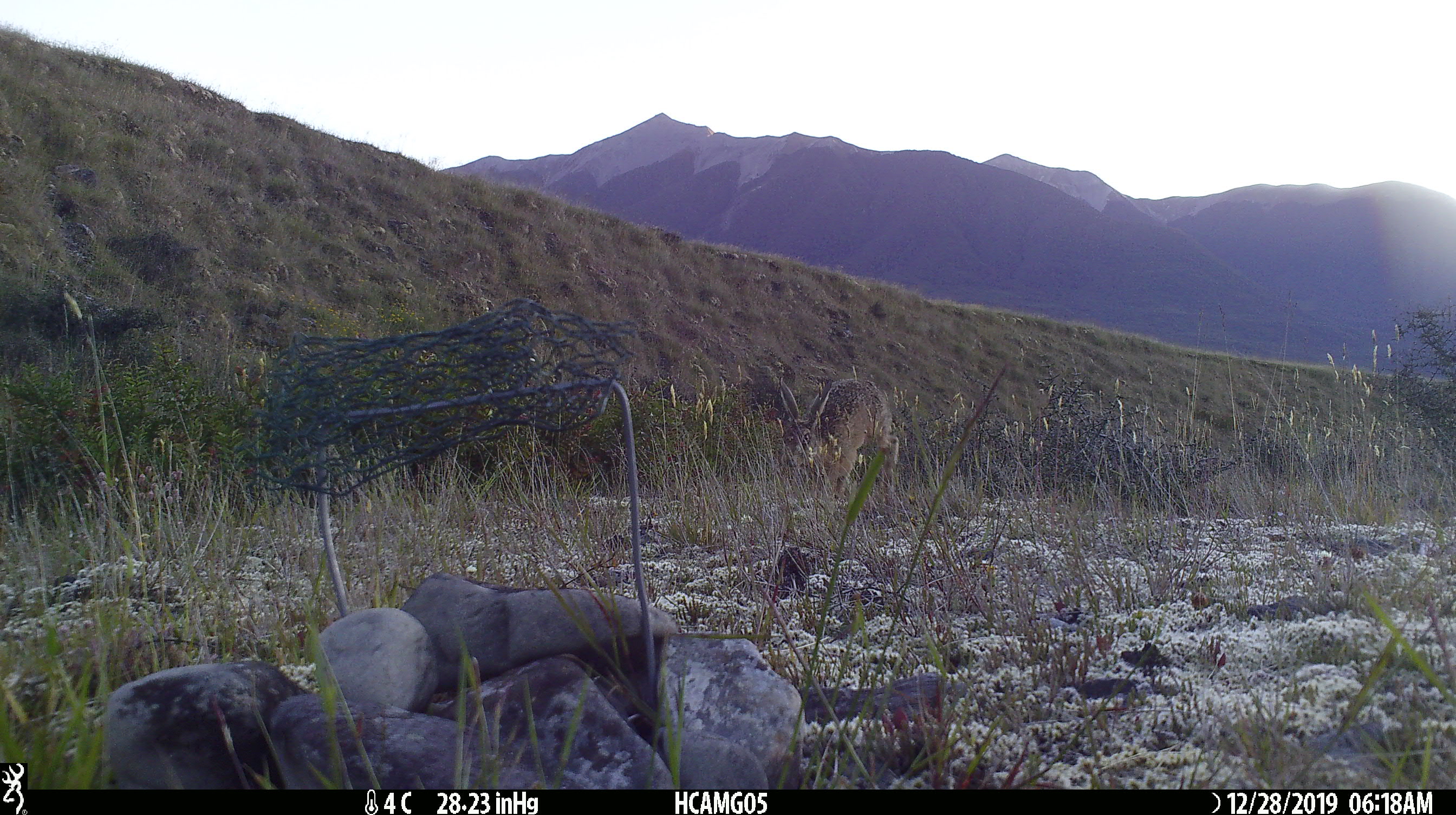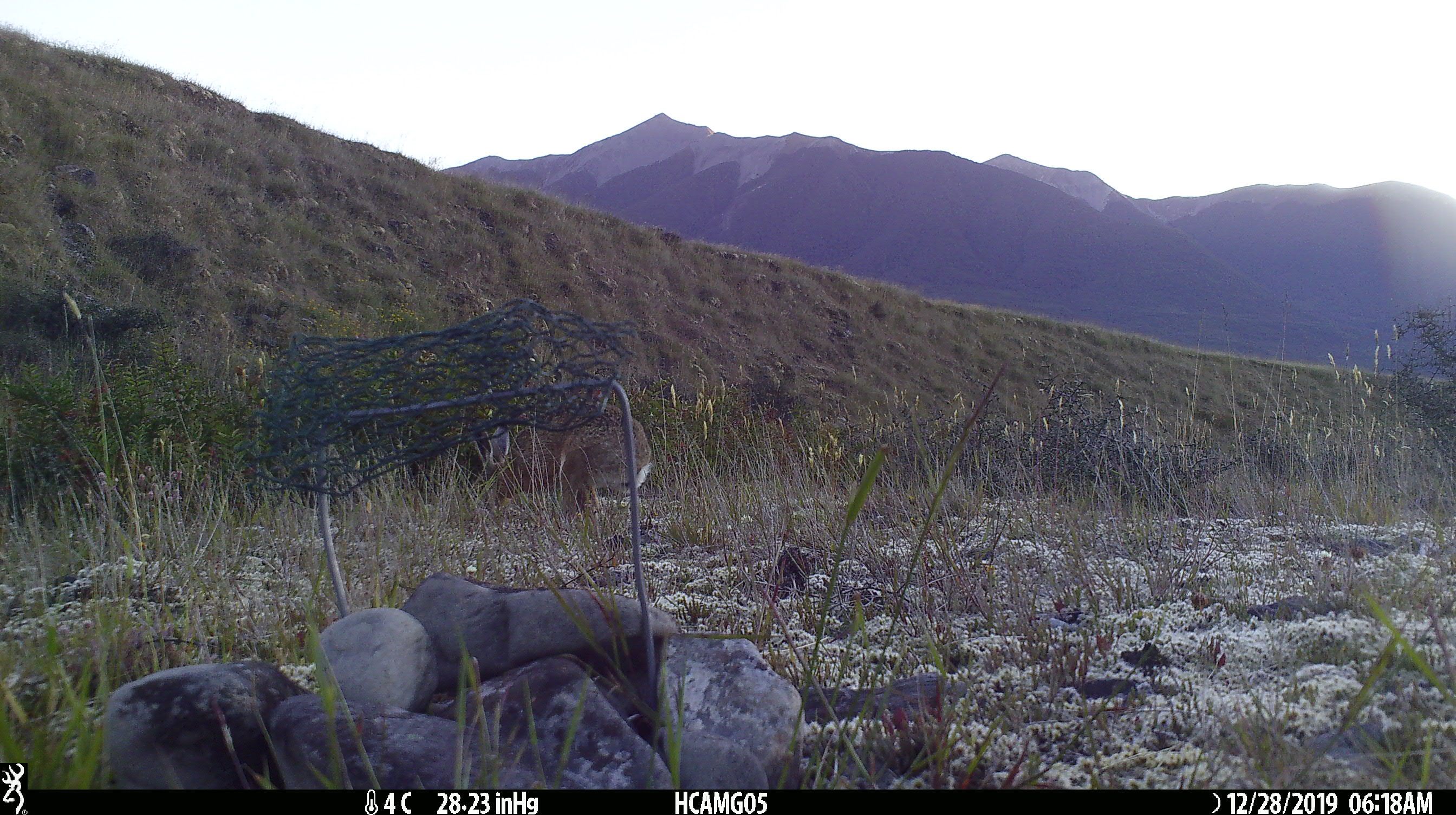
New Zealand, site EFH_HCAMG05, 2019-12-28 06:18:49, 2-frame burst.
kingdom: Animalia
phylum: Chordata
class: Mammalia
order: Lagomorpha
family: Leporidae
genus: Lepus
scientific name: Lepus europaeus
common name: brown hare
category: hare